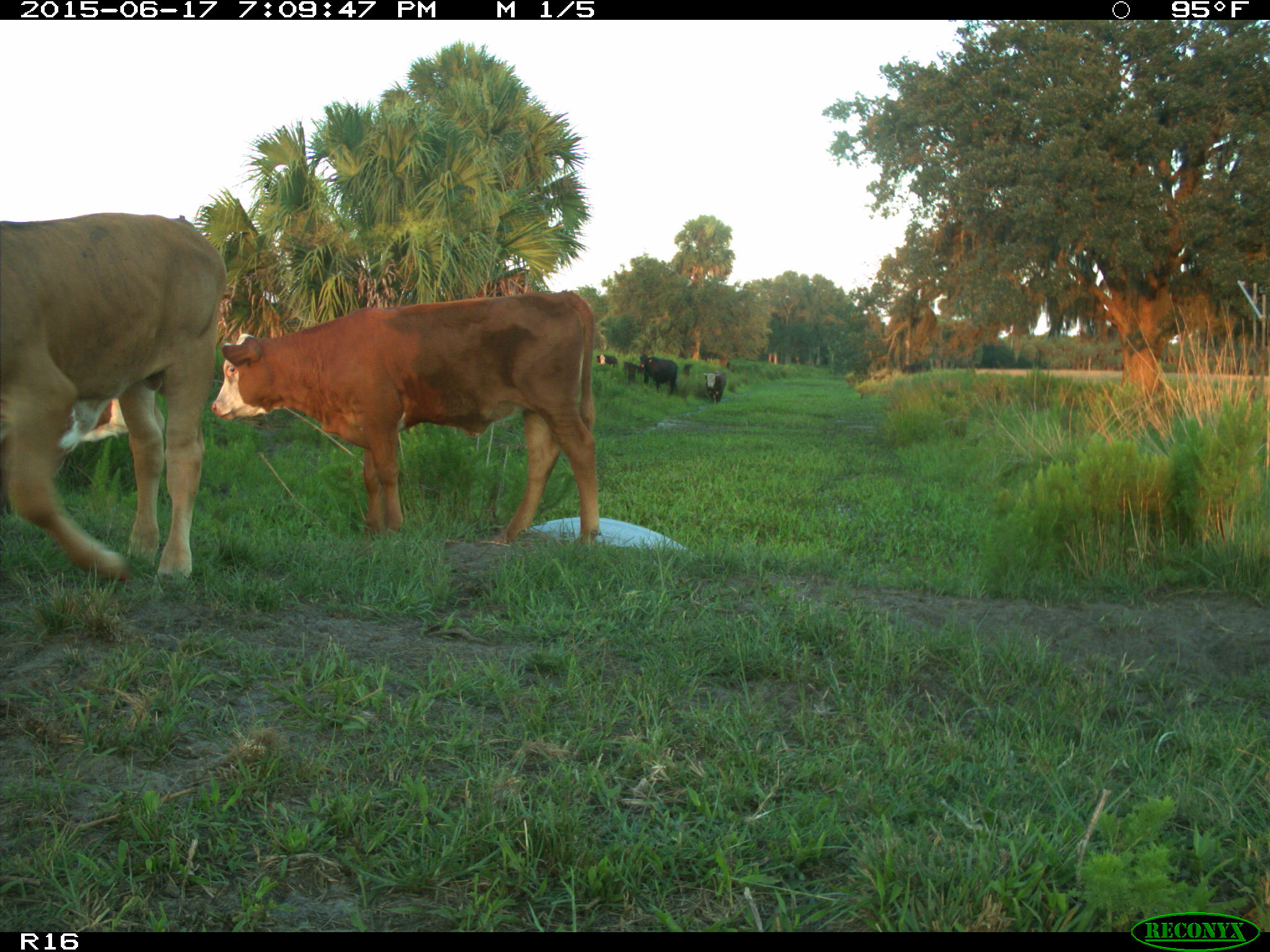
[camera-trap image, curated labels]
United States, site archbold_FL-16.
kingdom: Animalia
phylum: Chordata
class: Mammalia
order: Artiodactyla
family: Bovidae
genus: Bos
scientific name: Bos taurus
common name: domestic cow